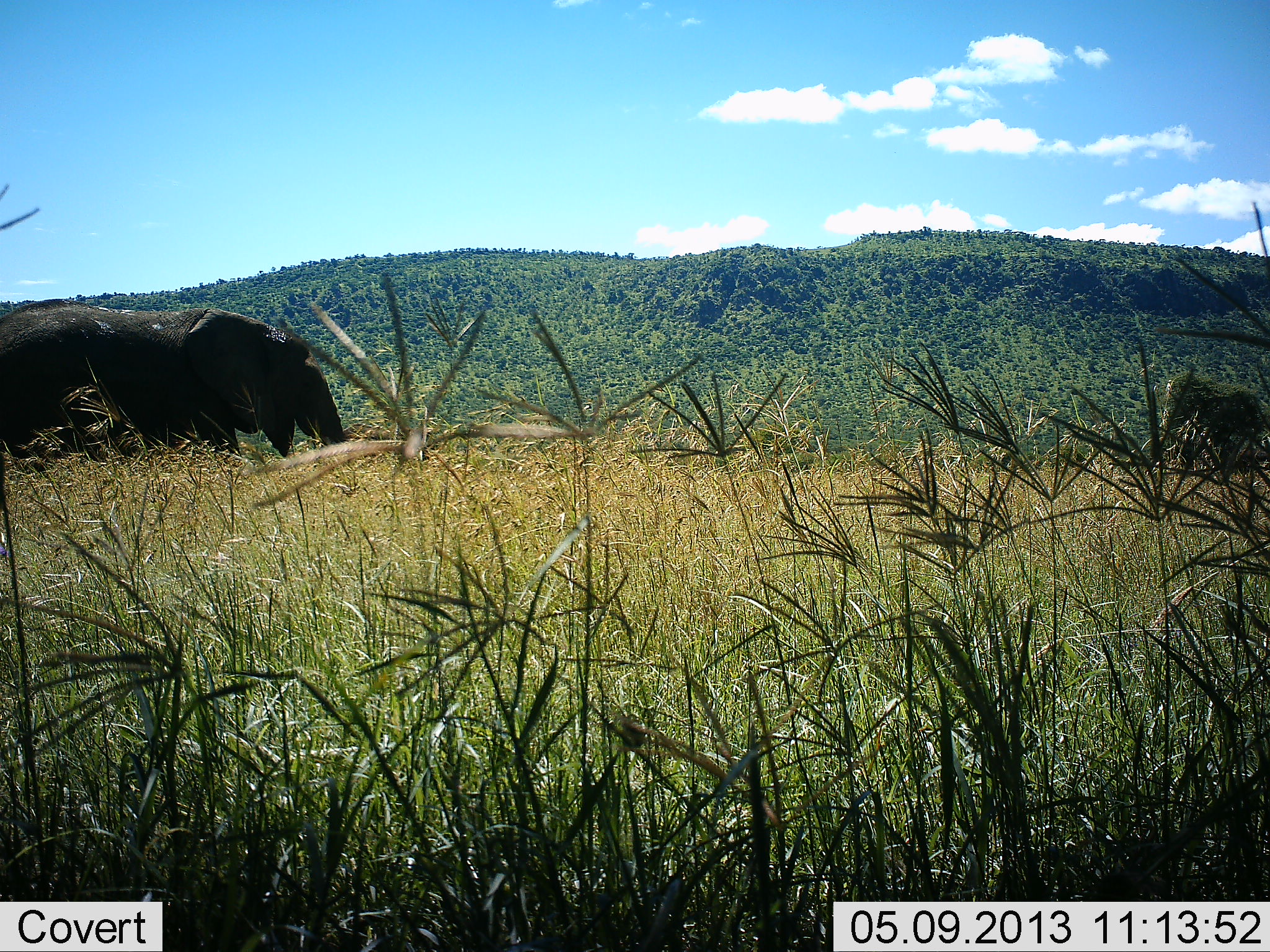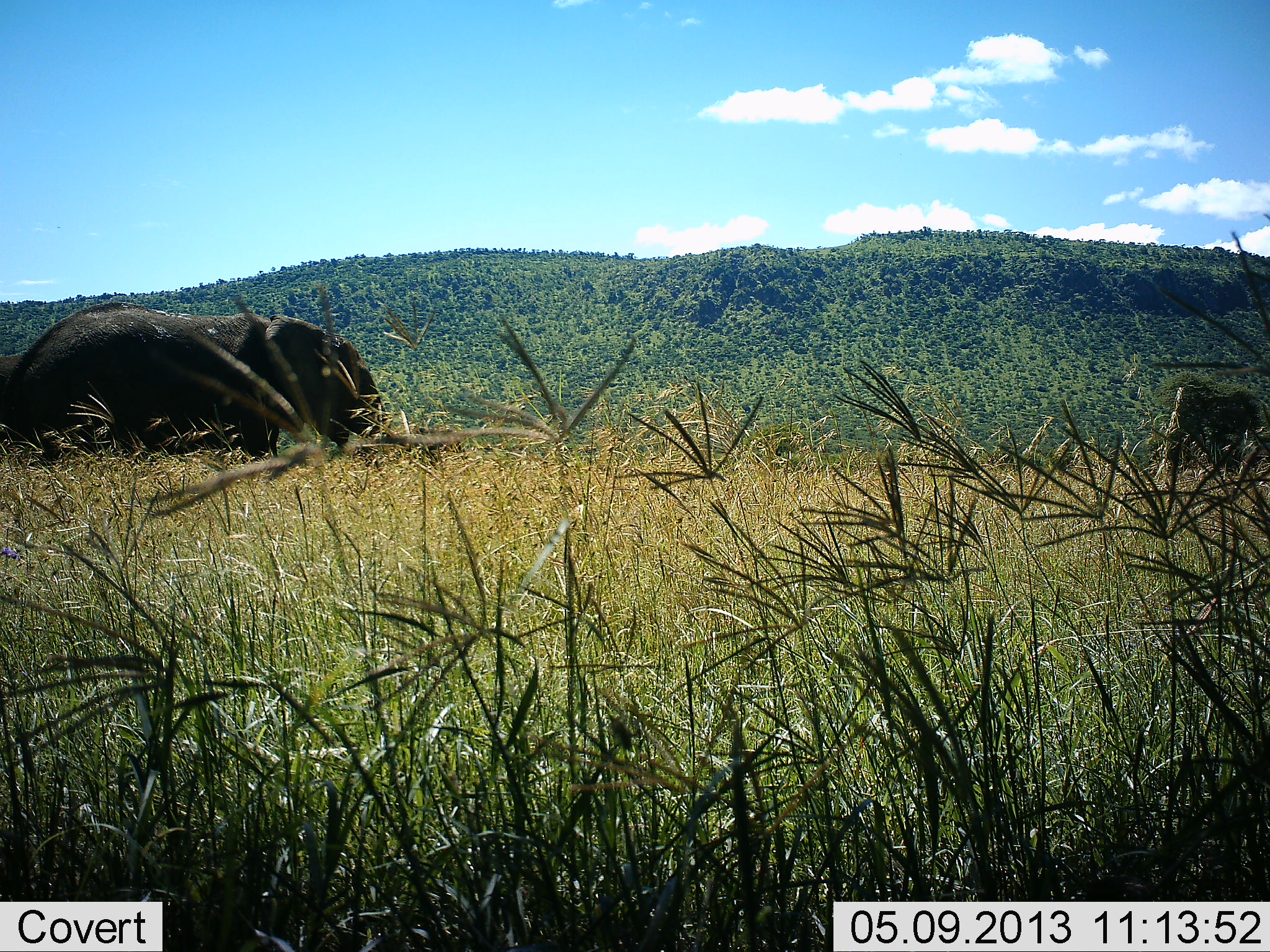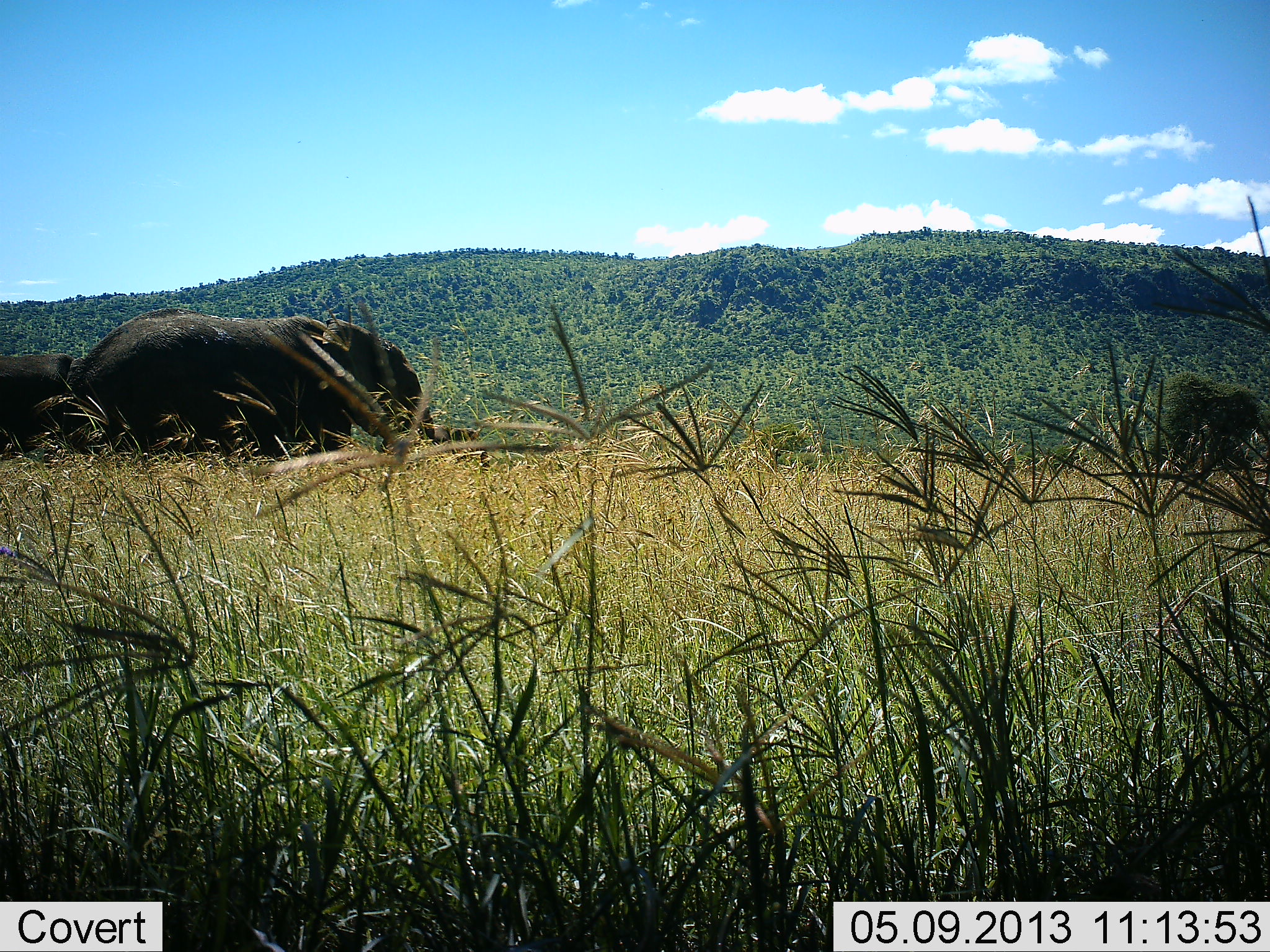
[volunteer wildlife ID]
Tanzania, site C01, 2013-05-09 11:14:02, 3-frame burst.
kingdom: Animalia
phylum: Chordata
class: Mammalia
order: Proboscidea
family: Elephantidae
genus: Loxodonta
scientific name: Loxodonta africana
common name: african bush elephant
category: elephant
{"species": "elephant (african bush elephant) (Loxodonta africana)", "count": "2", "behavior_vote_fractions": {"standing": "24%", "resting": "0%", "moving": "92%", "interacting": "0%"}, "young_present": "0%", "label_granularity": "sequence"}